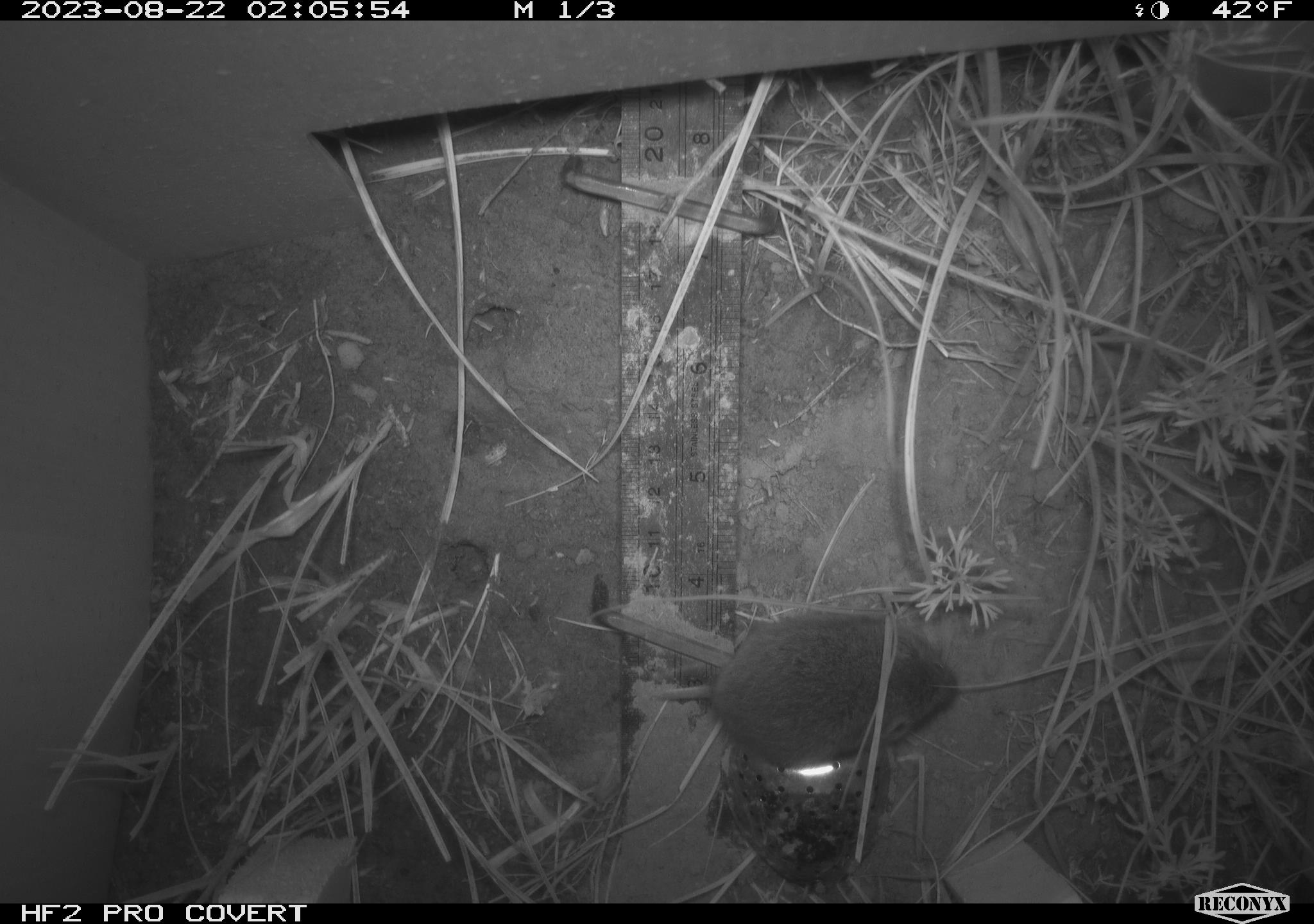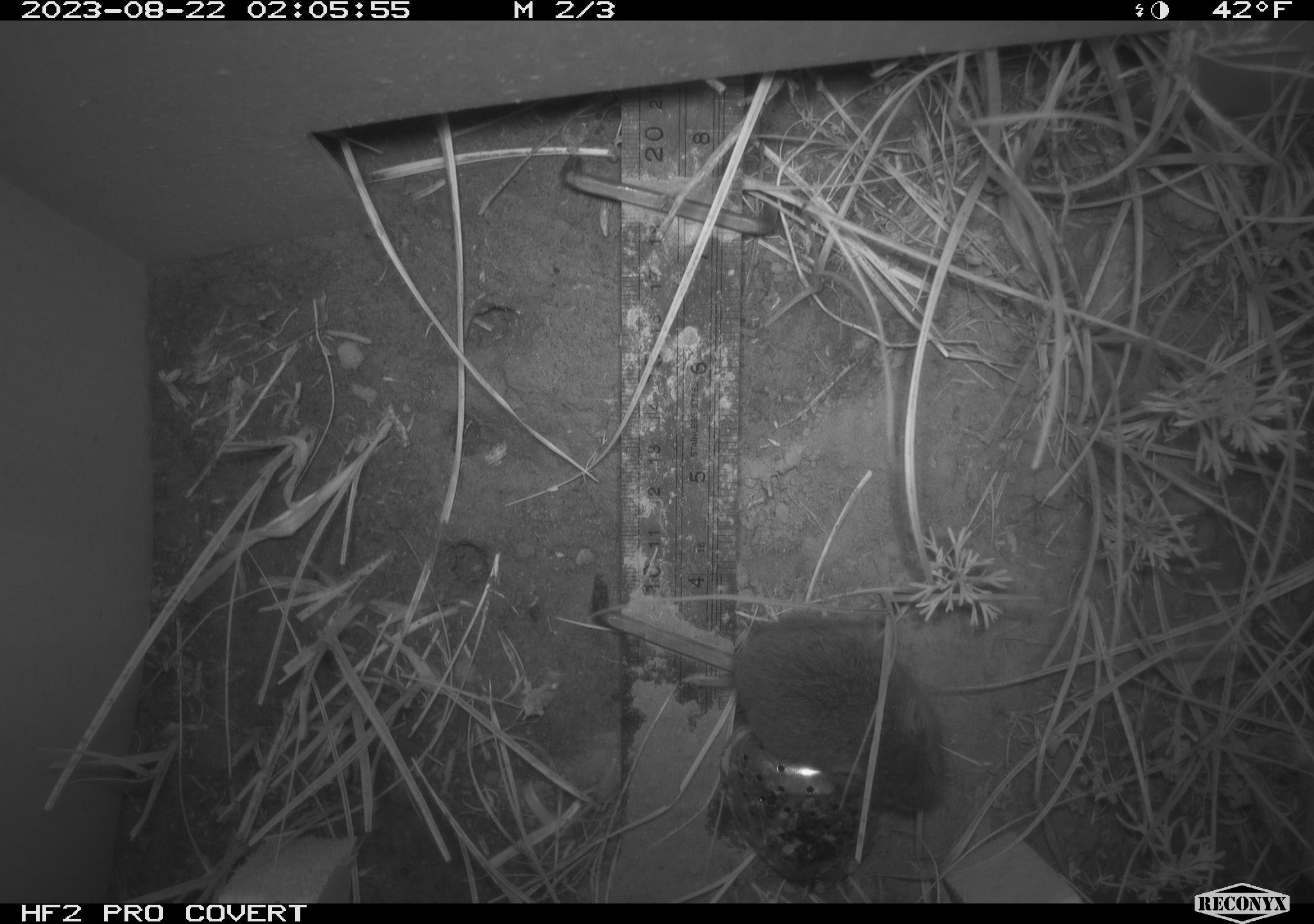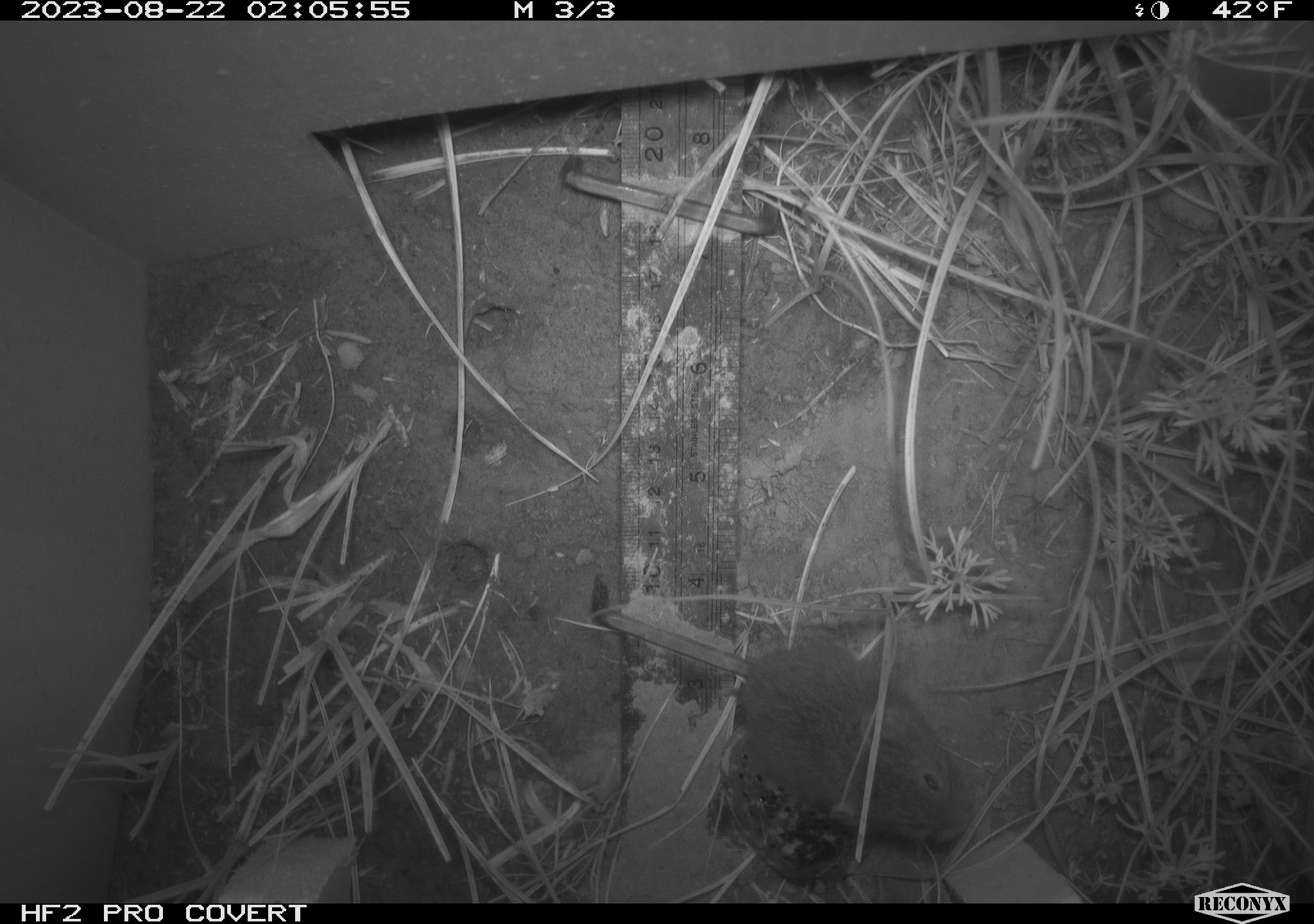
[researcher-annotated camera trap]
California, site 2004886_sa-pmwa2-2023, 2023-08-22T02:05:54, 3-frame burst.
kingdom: Animalia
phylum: Chordata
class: Mammalia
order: Rodentia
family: Cricetidae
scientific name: Cricetidae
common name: hamsters, voles, lemmings, and allies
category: cricetidae family